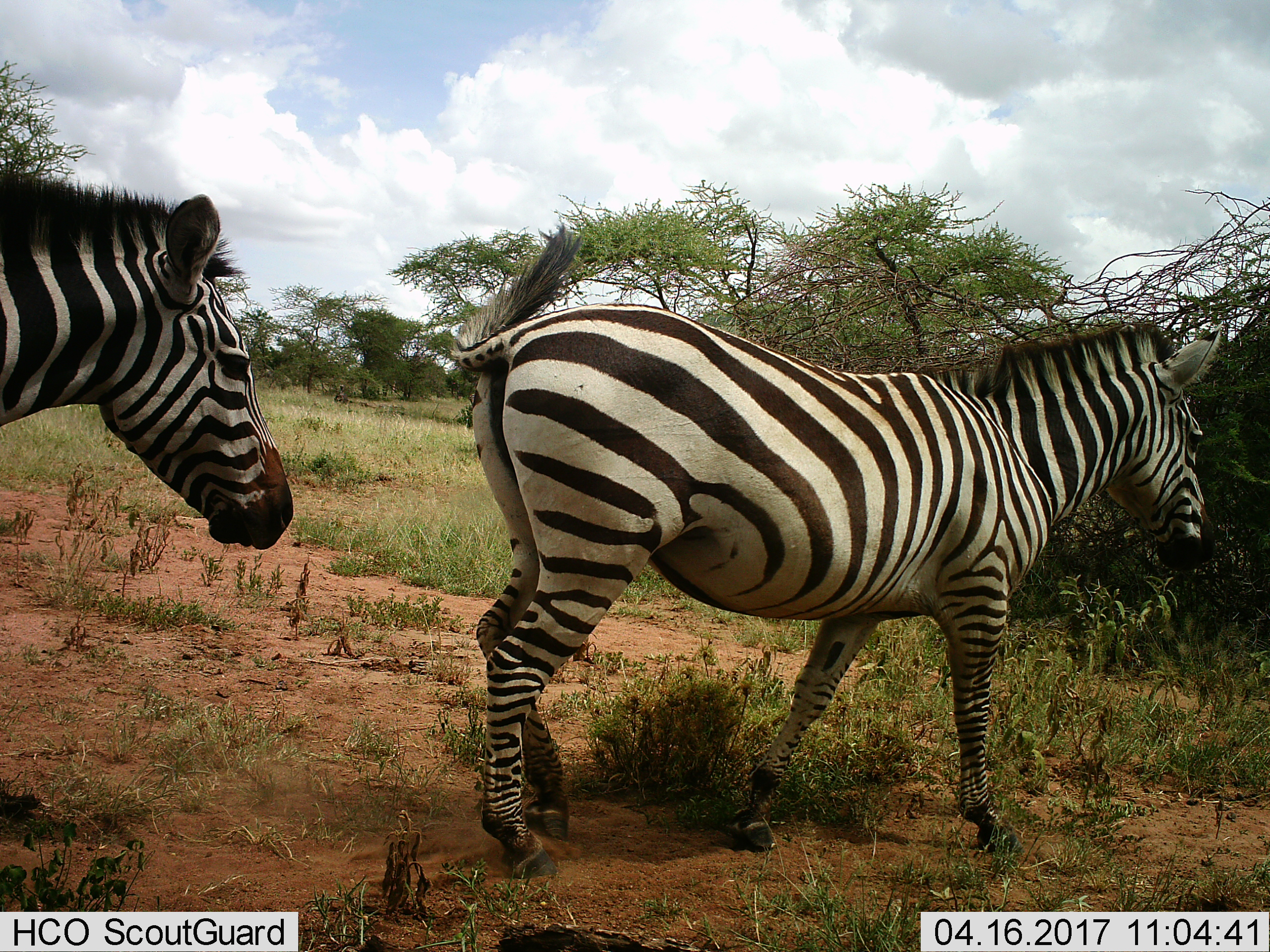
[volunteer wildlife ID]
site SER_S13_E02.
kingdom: Animalia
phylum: Chordata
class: Mammalia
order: Perissodactyla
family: Equidae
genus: Equus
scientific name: Equus quagga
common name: plains zebra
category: zebraplains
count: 2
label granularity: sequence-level